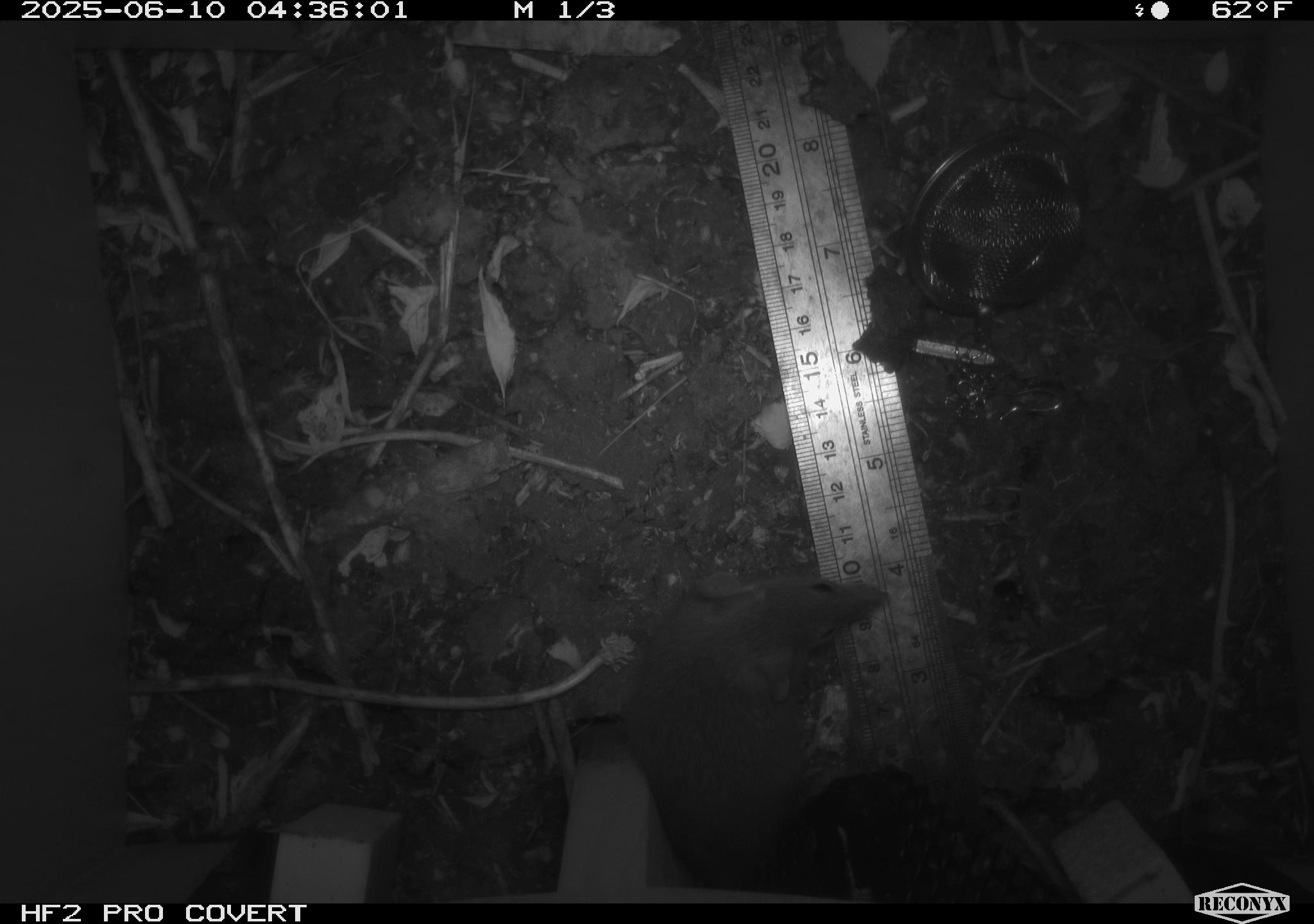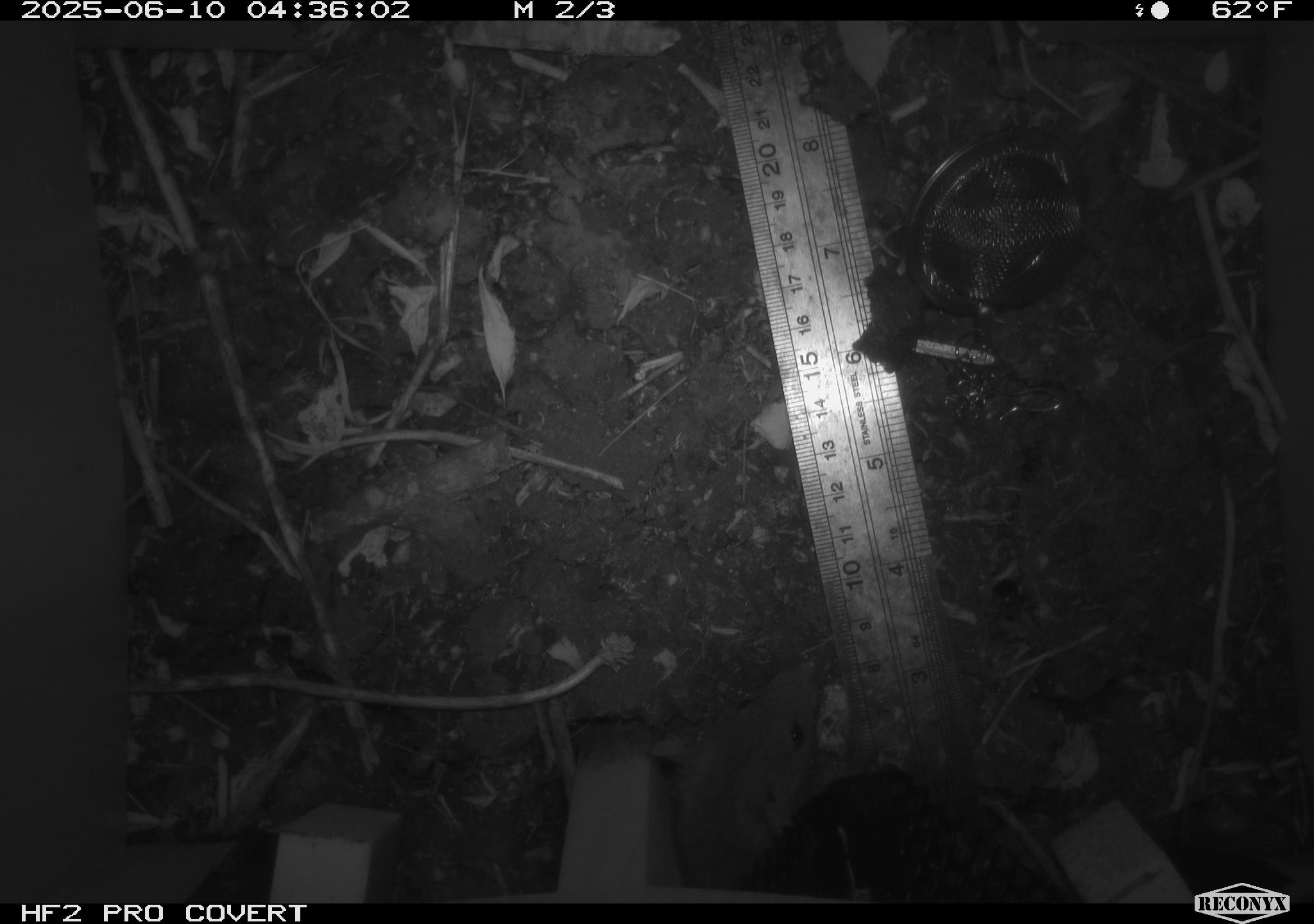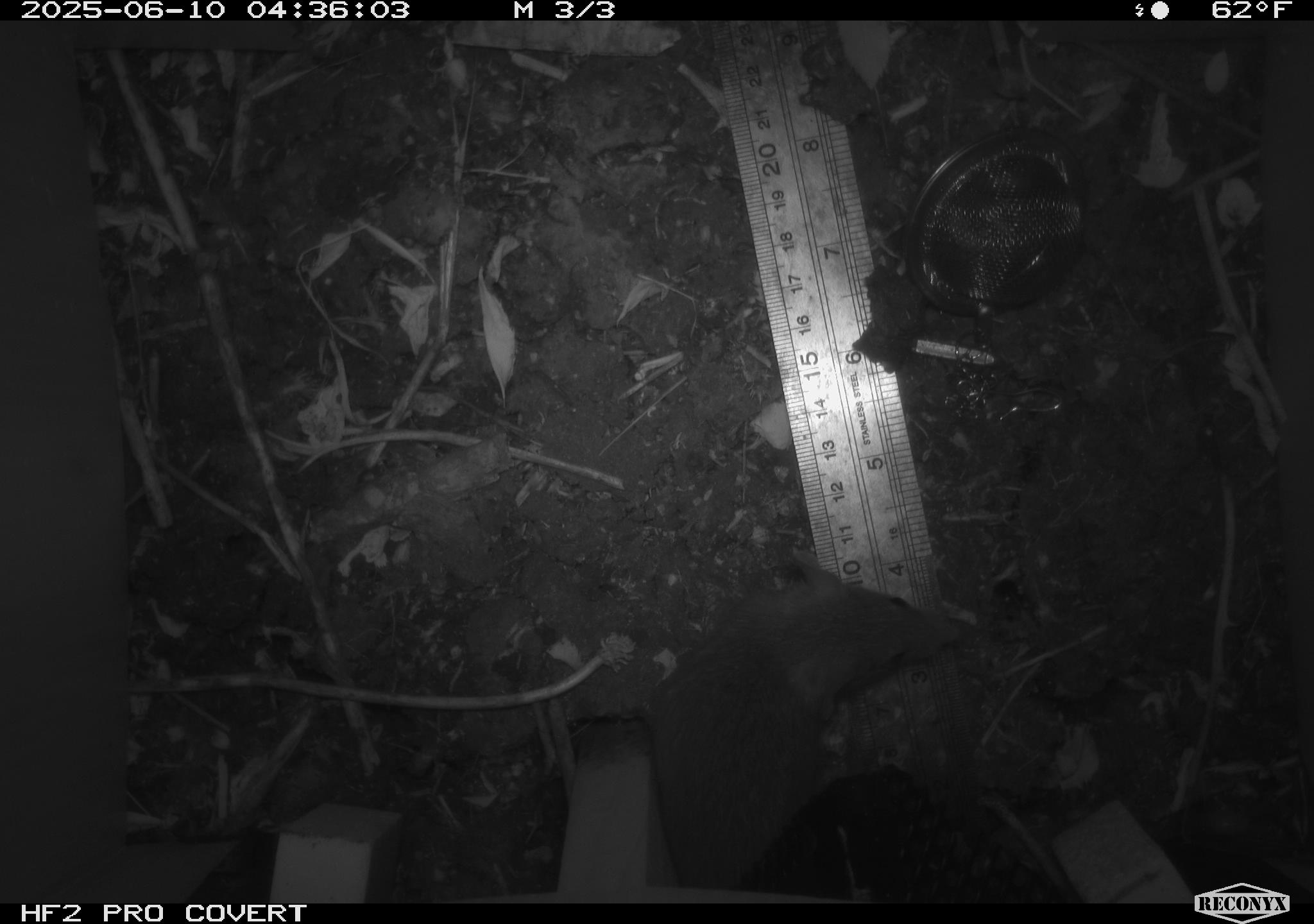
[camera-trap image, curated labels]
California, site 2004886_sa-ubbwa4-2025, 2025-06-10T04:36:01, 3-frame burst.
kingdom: Animalia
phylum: Chordata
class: Mammalia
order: Rodentia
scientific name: Rodentia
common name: rodent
Rodent (Rodentia).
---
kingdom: Animalia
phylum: Chordata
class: Mammalia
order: Rodentia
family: Muridae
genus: Rattus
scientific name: Rattus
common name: rat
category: rattus species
Rattus species (rat) (Rattus).